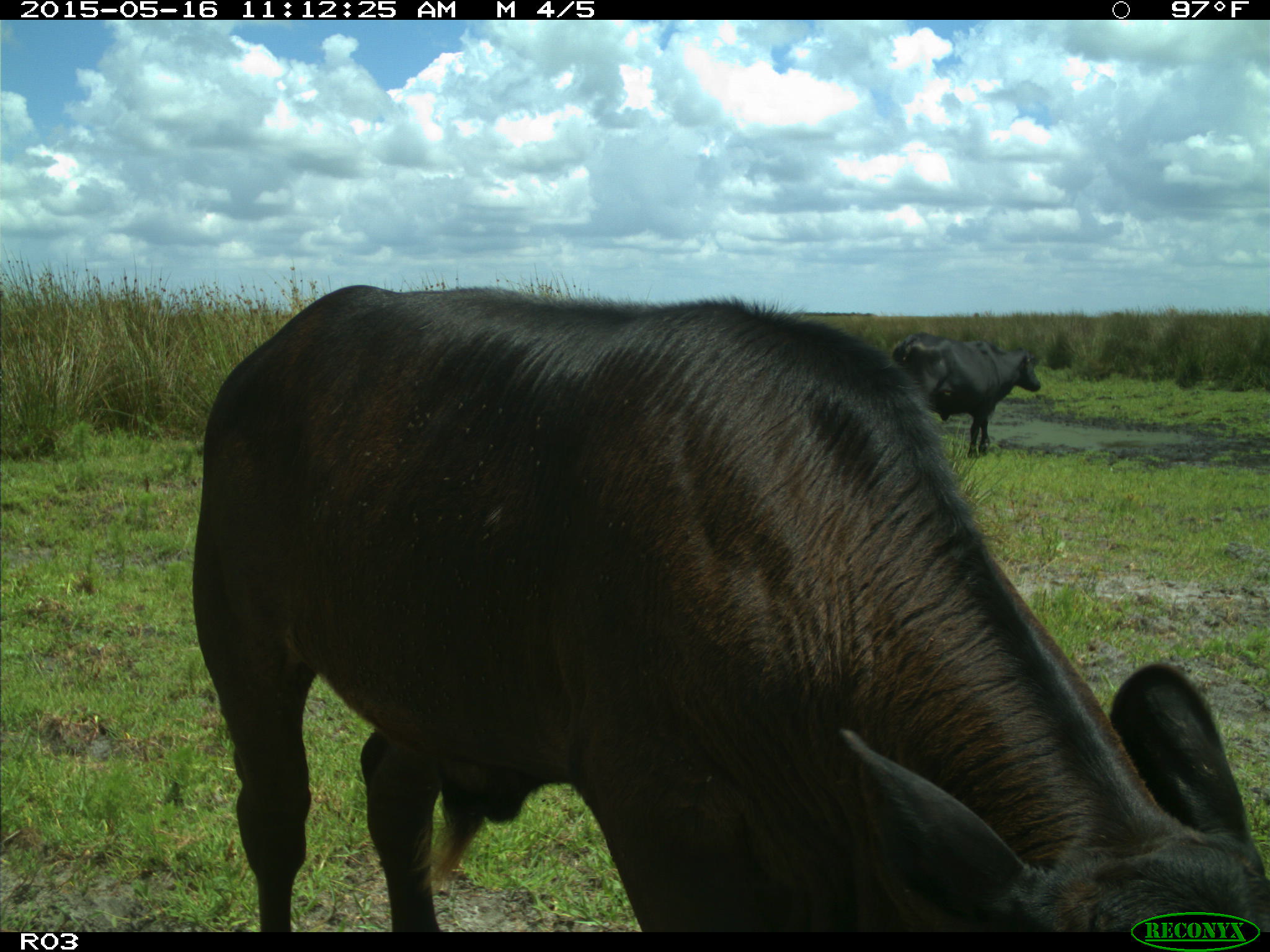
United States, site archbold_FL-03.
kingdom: Animalia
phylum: Chordata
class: Mammalia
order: Artiodactyla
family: Bovidae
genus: Bos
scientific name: Bos taurus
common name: domestic cow